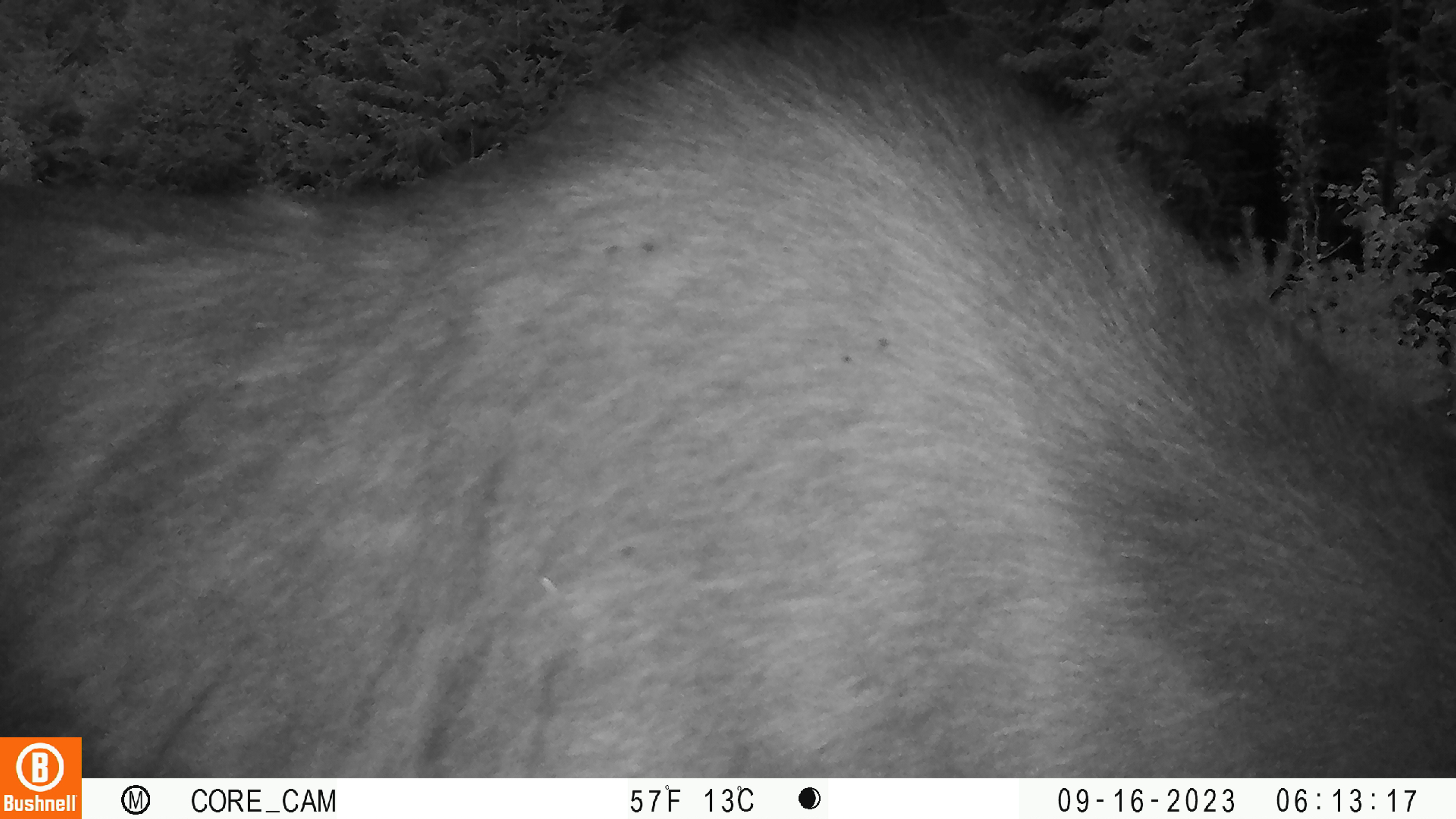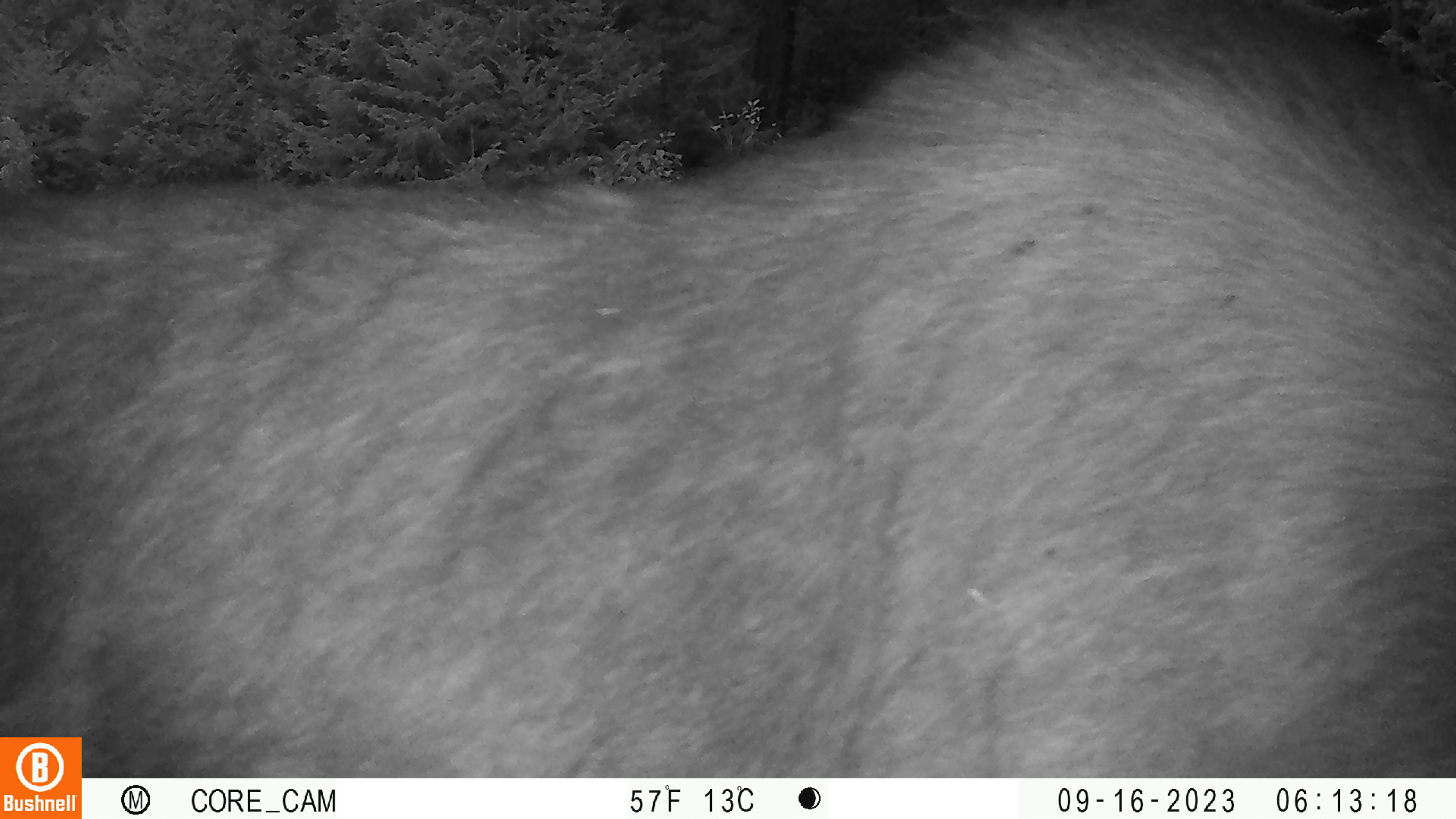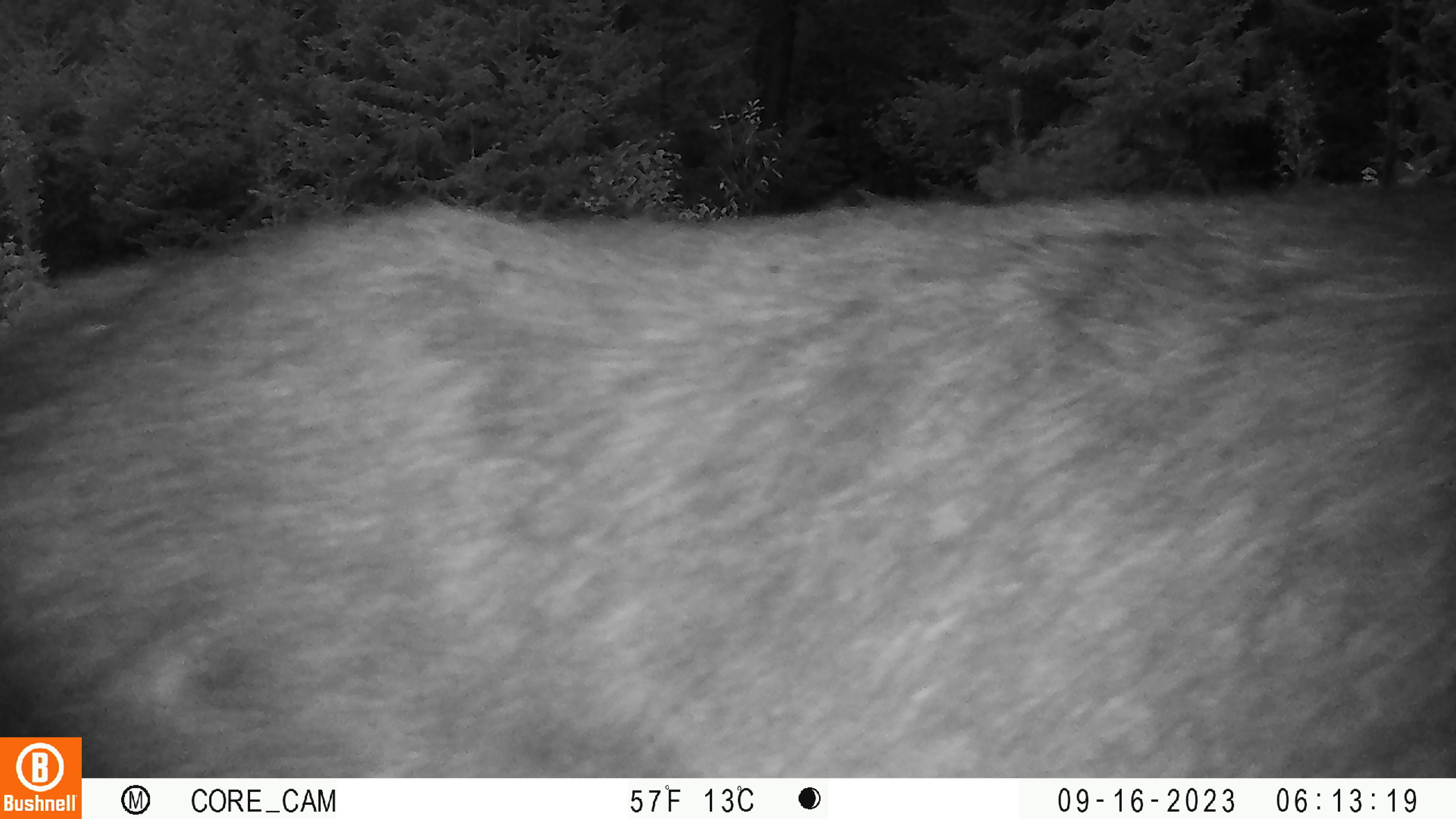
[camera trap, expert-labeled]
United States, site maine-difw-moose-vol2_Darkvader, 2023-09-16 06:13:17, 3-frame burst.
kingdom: Animalia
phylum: Chordata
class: Mammalia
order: Artiodactyla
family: Cervidae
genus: Alces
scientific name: Alces alces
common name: moose